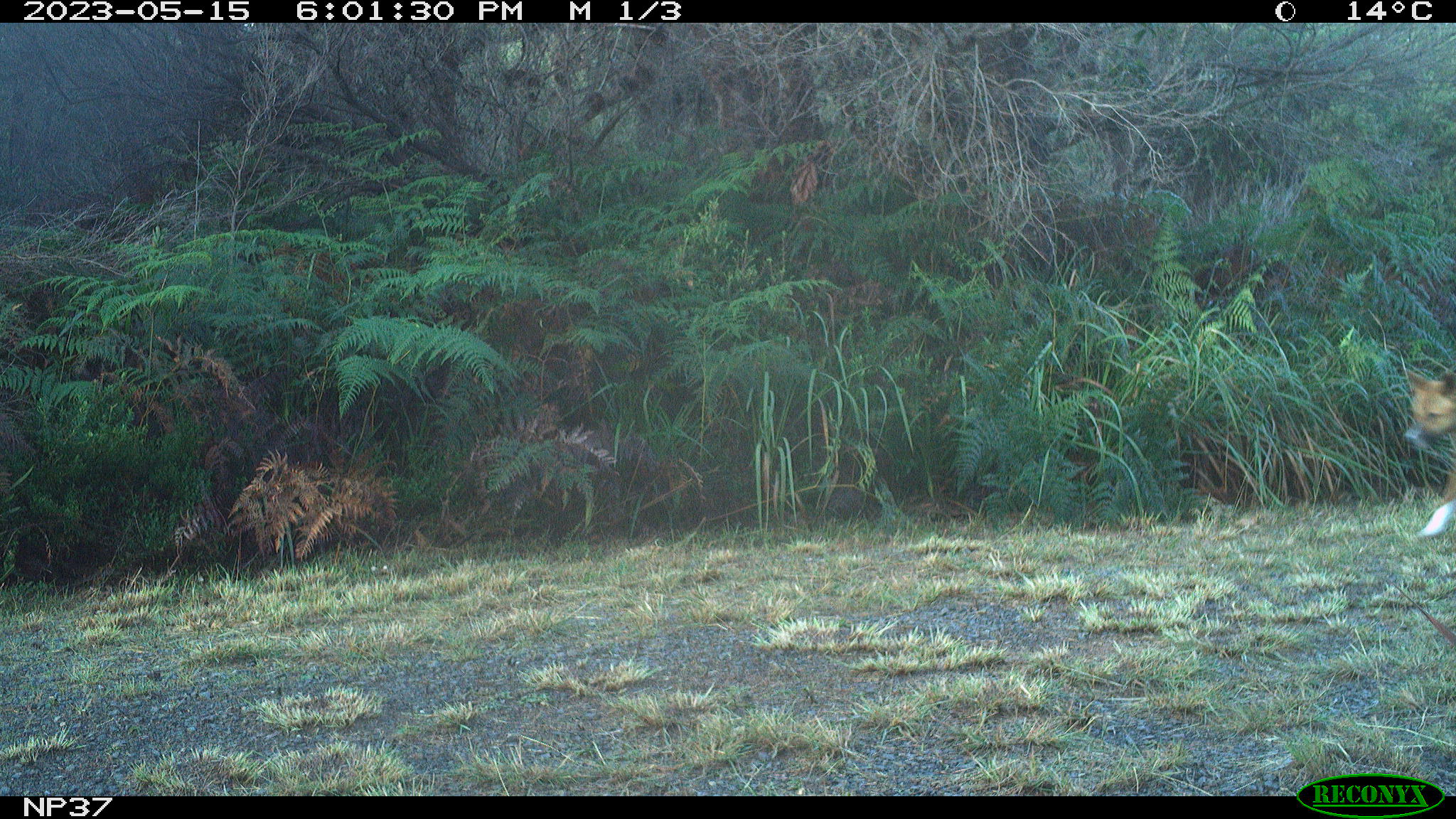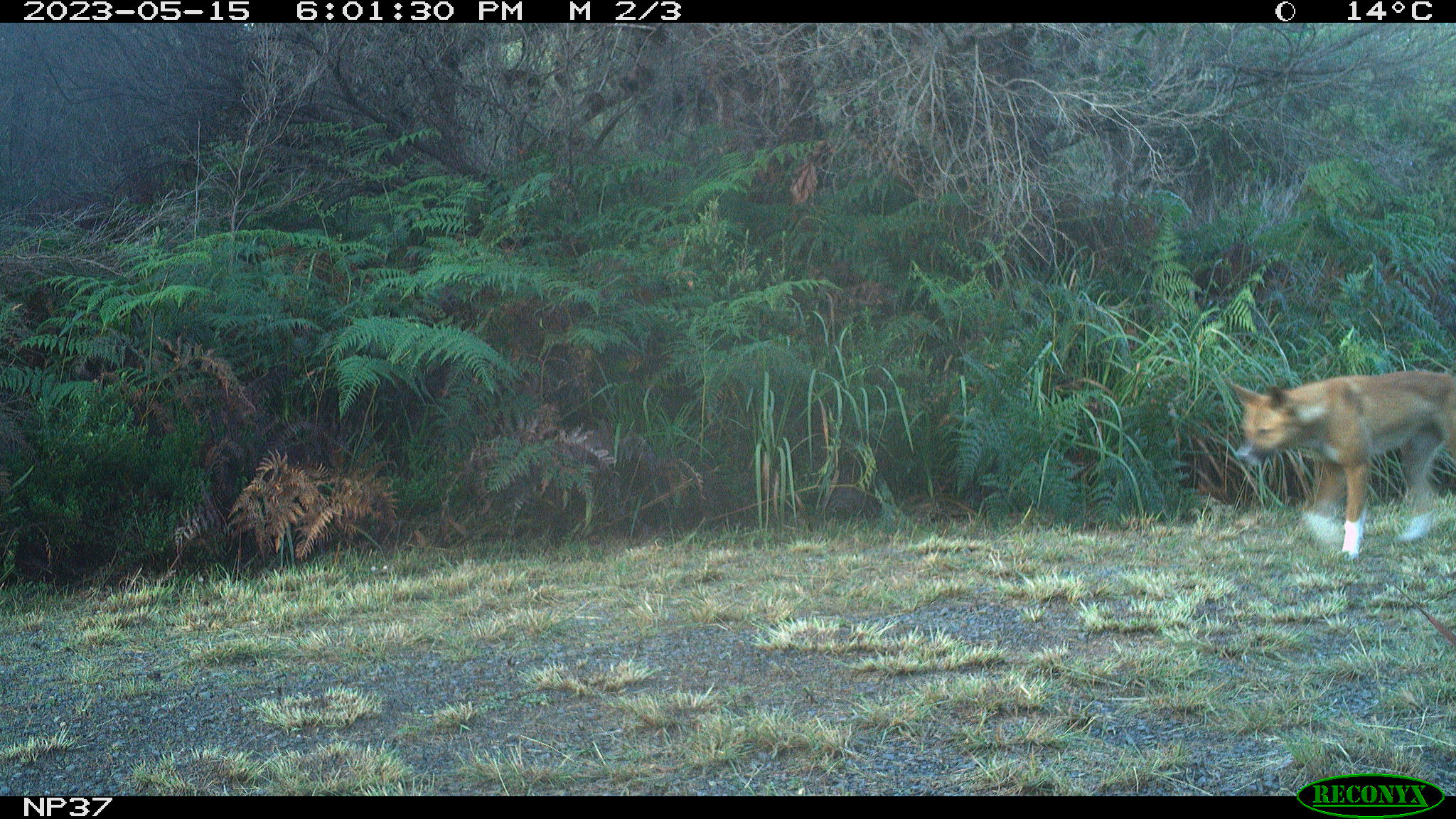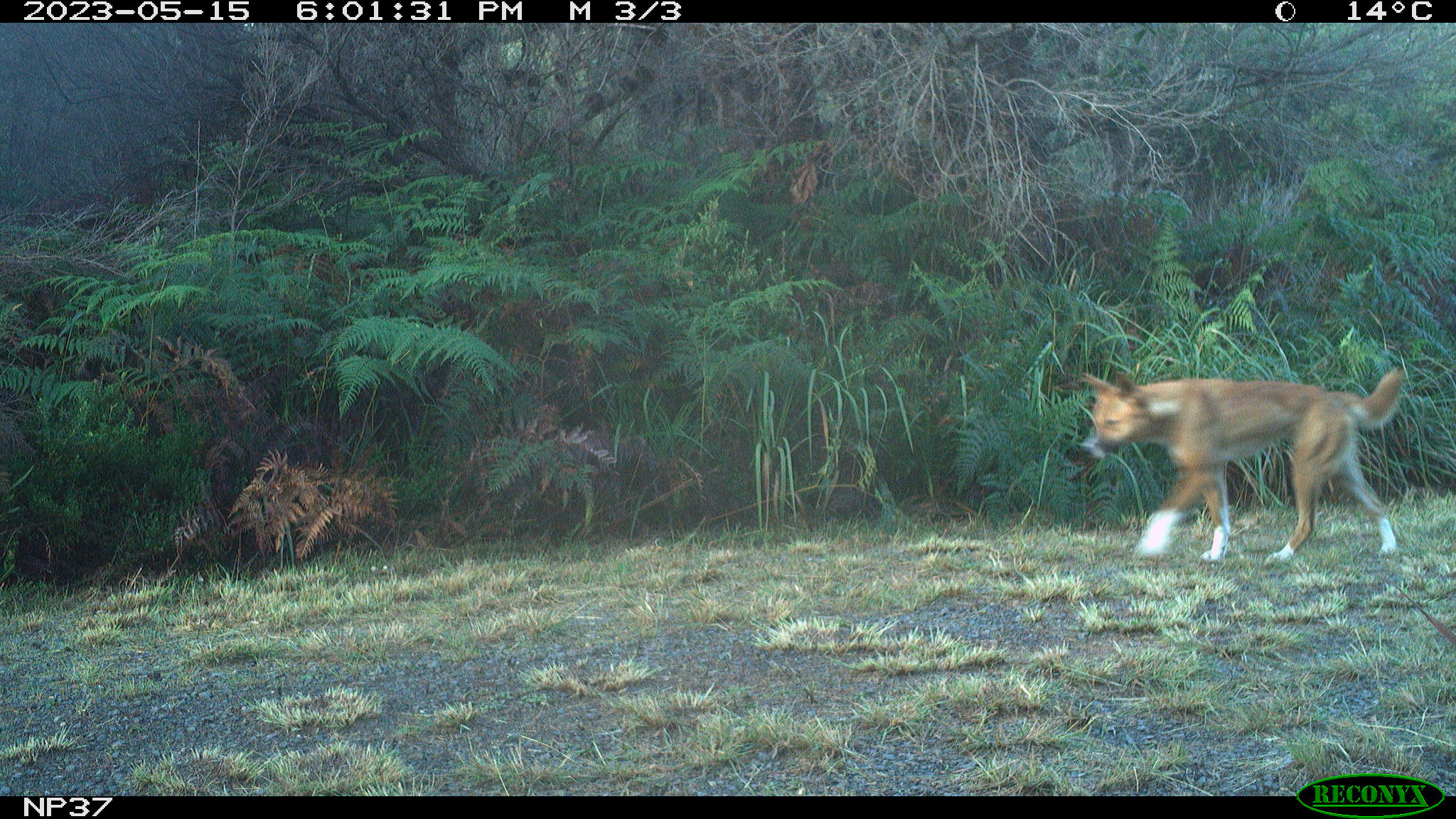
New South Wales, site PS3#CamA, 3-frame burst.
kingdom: Animalia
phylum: Chordata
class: Mammalia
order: Carnivora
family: Canidae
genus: Canis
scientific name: Canis familiaris dingo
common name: dingo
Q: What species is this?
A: Dingo (Canis familiaris dingo).